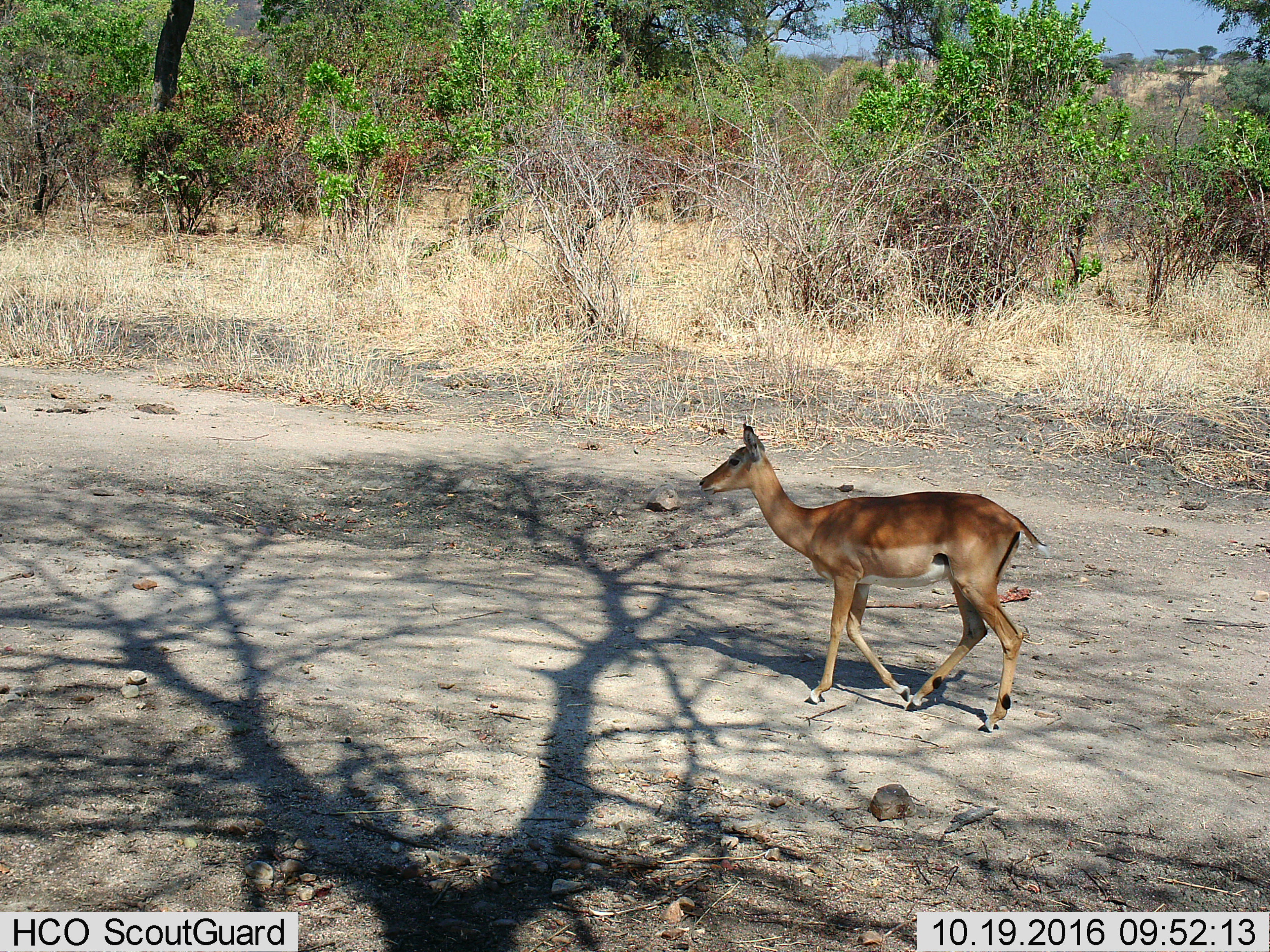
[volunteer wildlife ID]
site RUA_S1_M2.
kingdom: Animalia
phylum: Chordata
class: Mammalia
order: Artiodactyla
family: Bovidae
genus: Aepyceros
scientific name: Aepyceros melampus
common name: impala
Impala (Aepyceros melampus), count 1. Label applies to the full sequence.